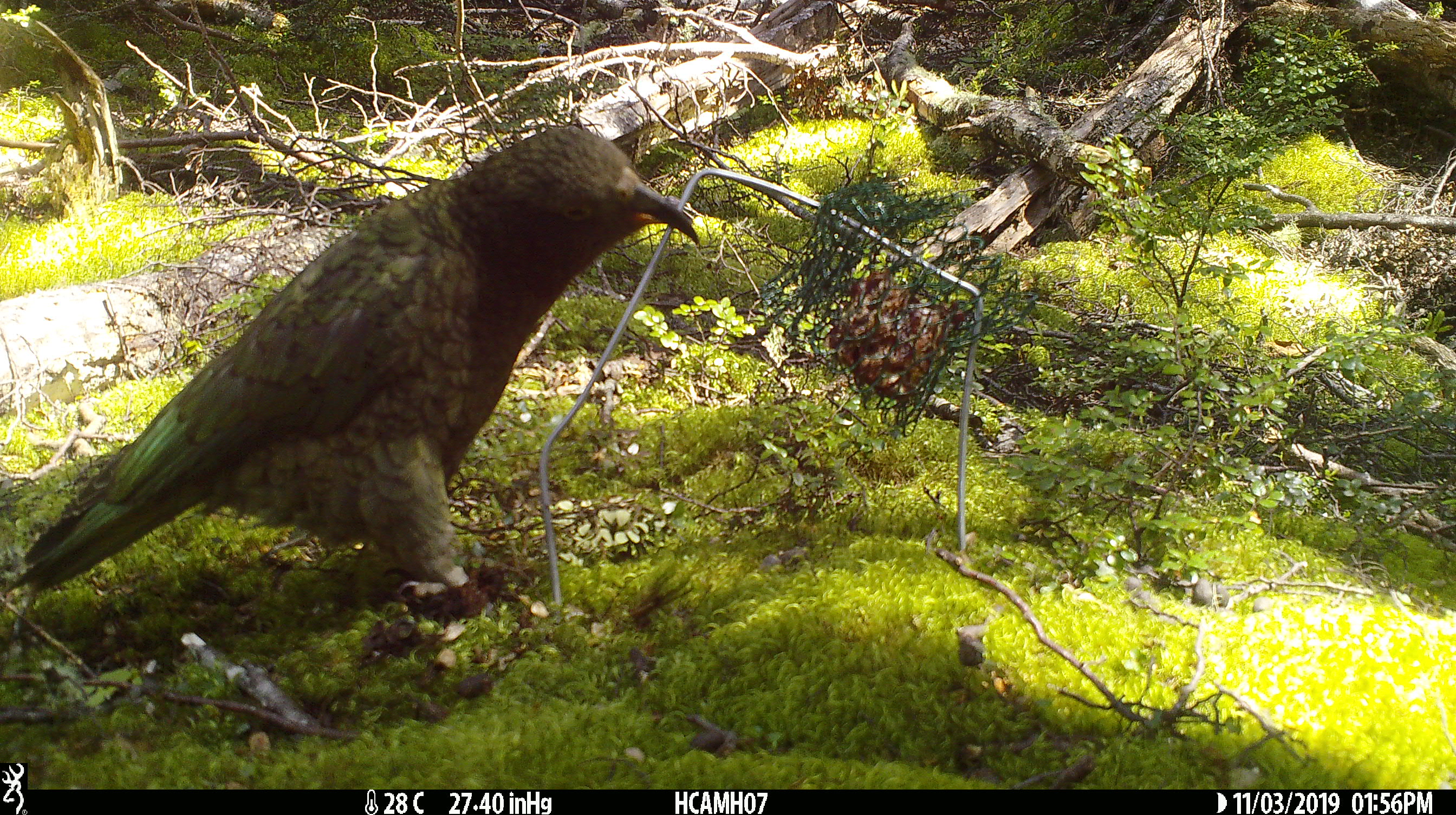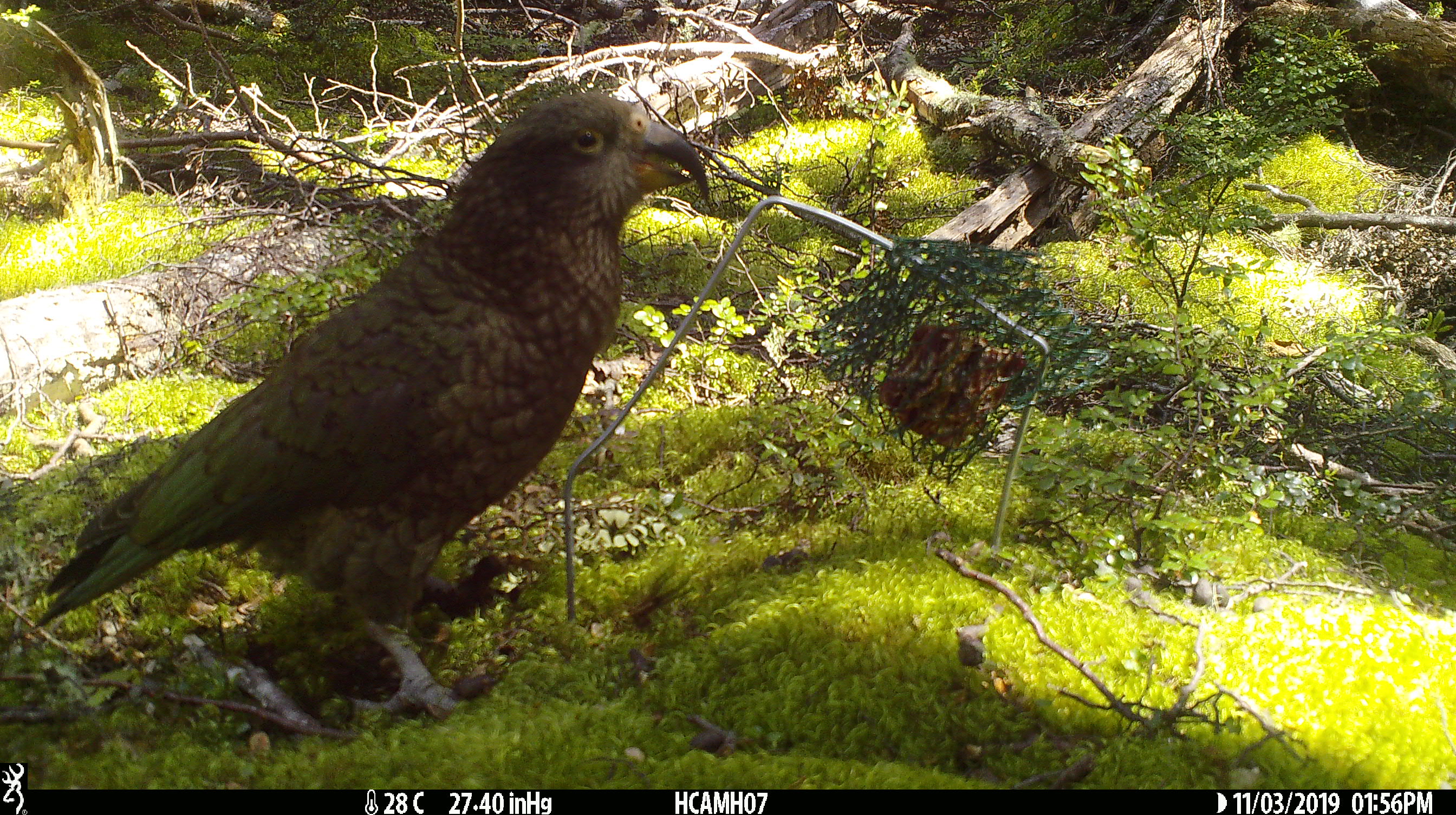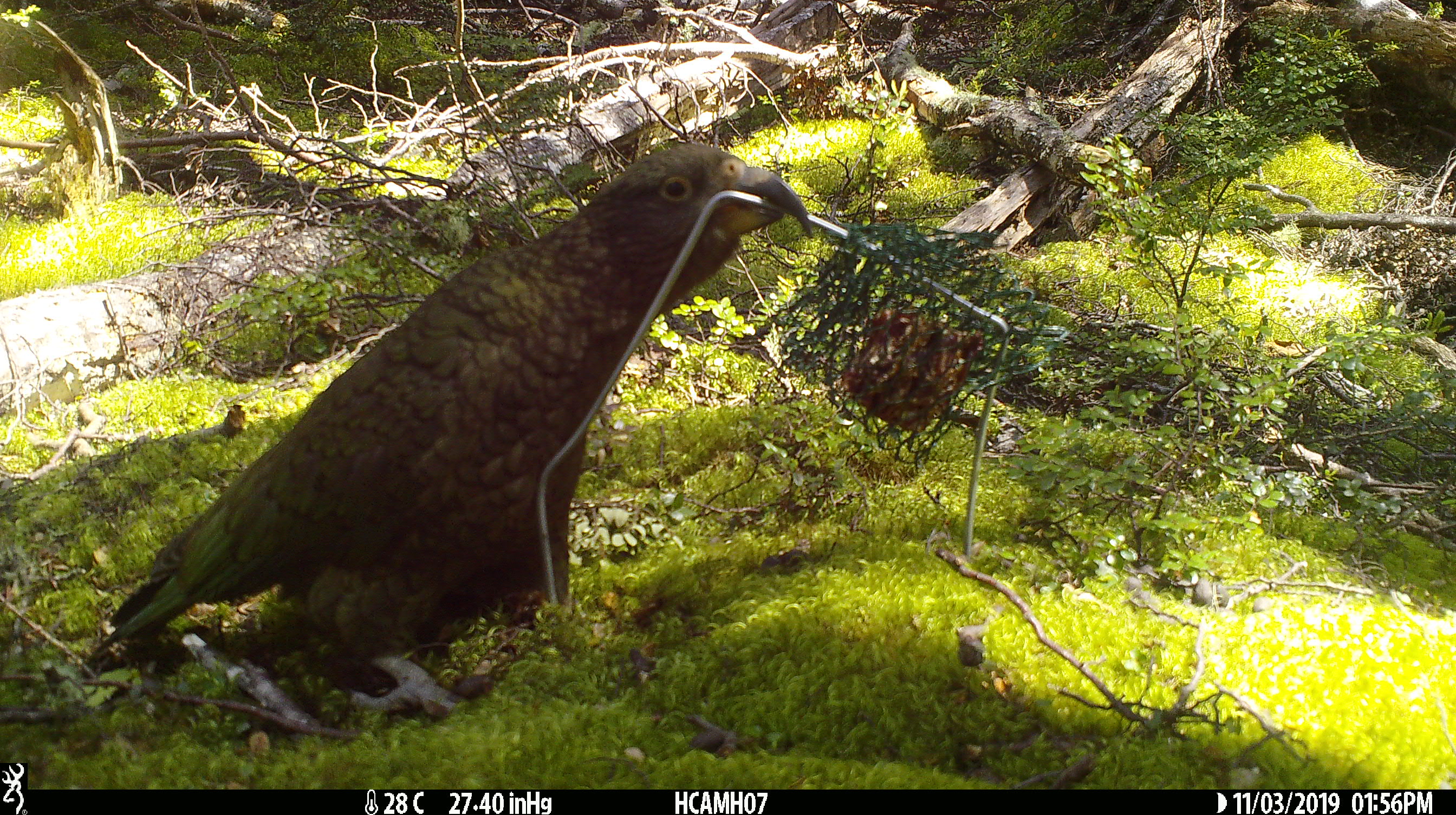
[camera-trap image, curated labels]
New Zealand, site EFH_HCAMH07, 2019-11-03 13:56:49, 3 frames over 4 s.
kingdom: Animalia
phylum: Chordata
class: Aves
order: Psittaciformes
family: Strigopidae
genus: Nestor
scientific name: Nestor notabilis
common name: kea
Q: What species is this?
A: Kea (Nestor notabilis).